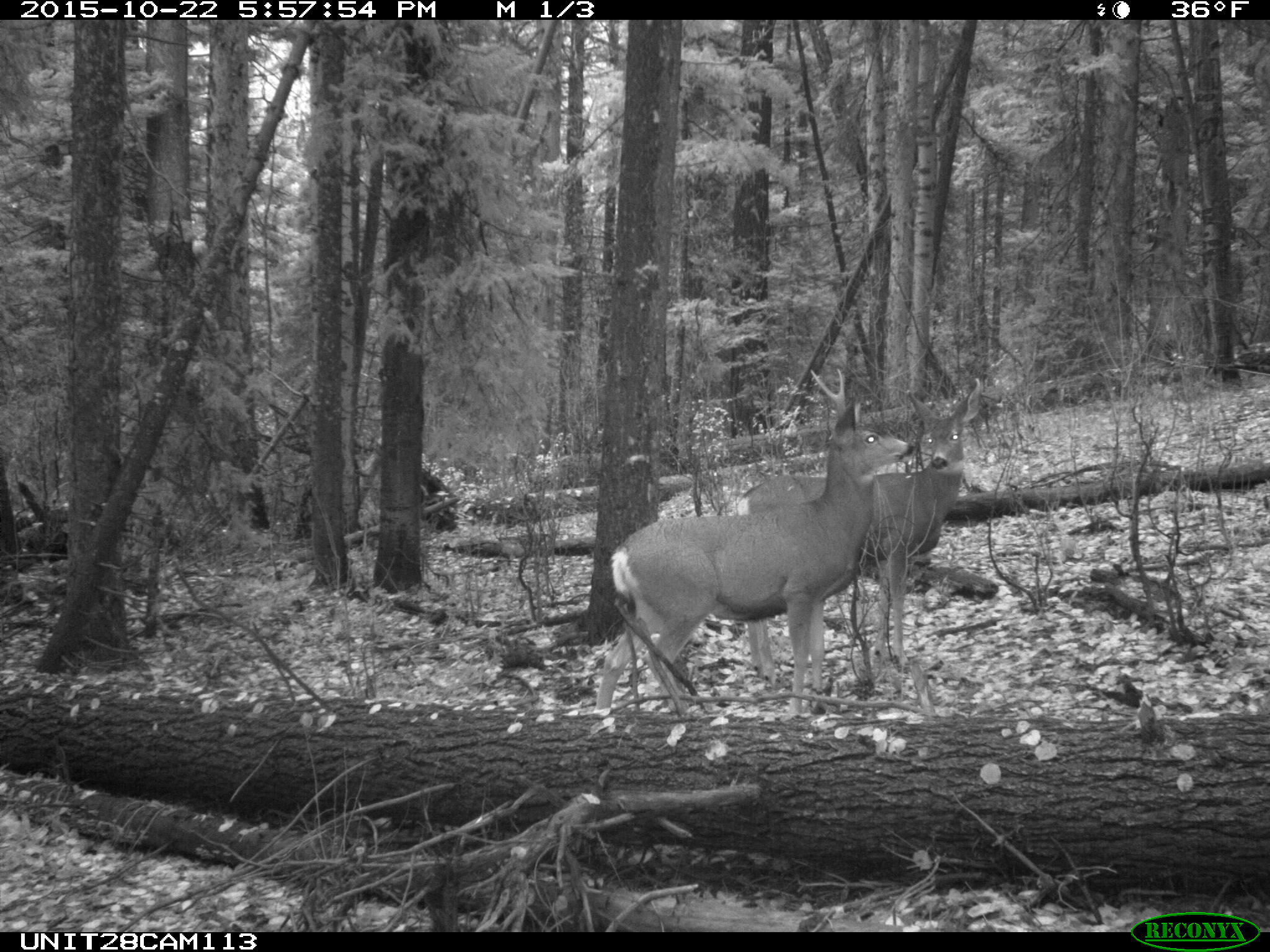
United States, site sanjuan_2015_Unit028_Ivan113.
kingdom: Animalia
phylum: Chordata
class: Mammalia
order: Artiodactyla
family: Cervidae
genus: Odocoileus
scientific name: Odocoileus hemionus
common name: mule deer